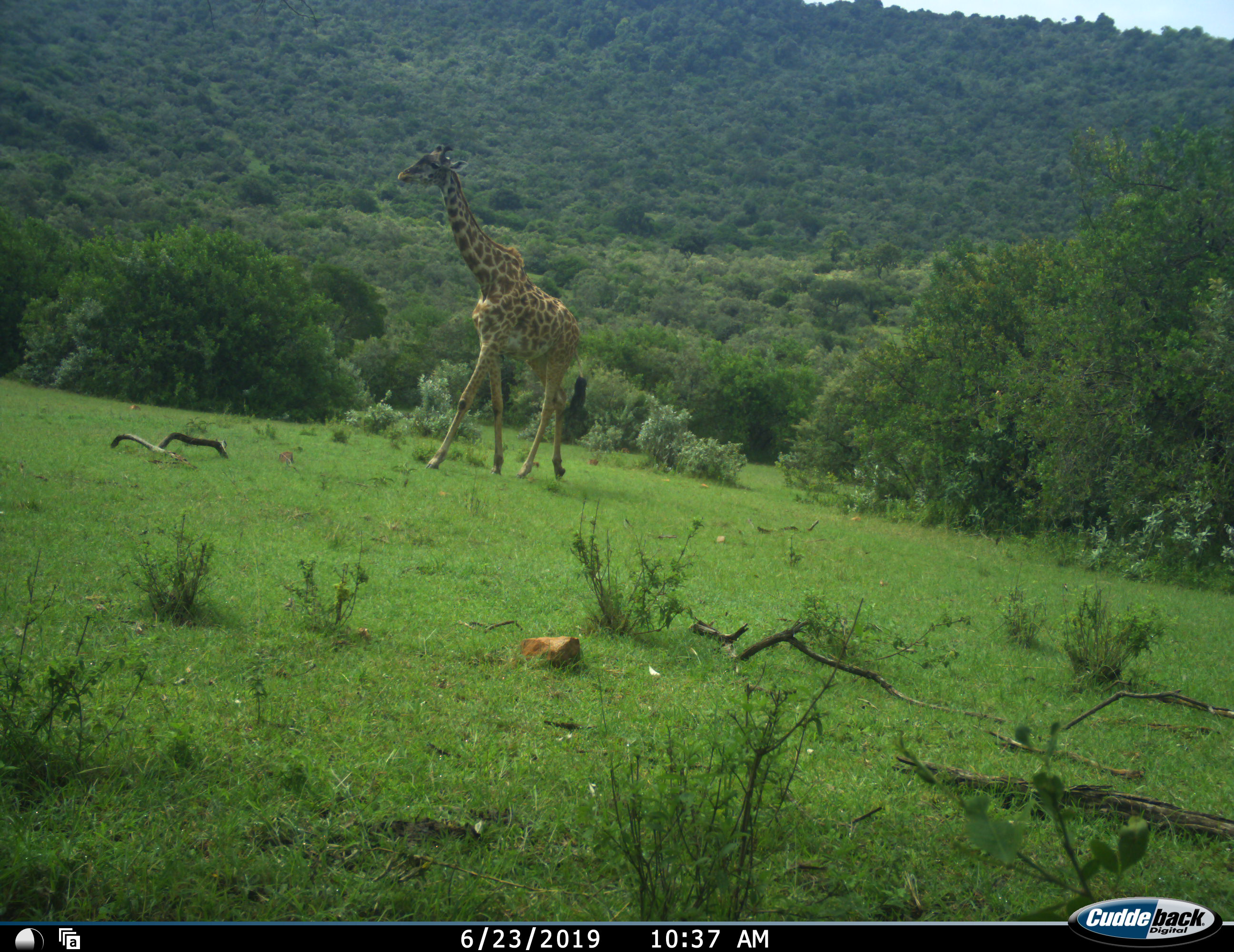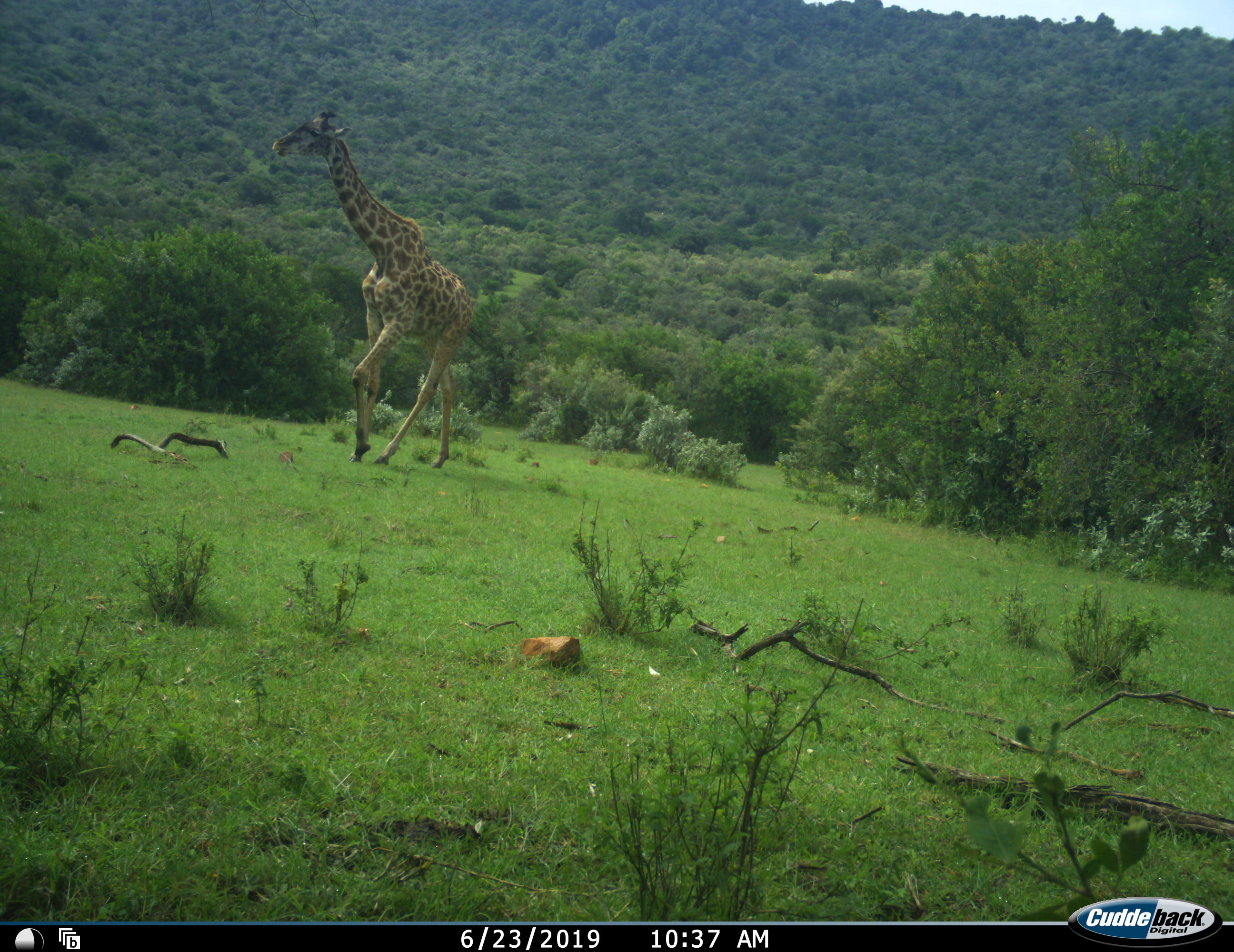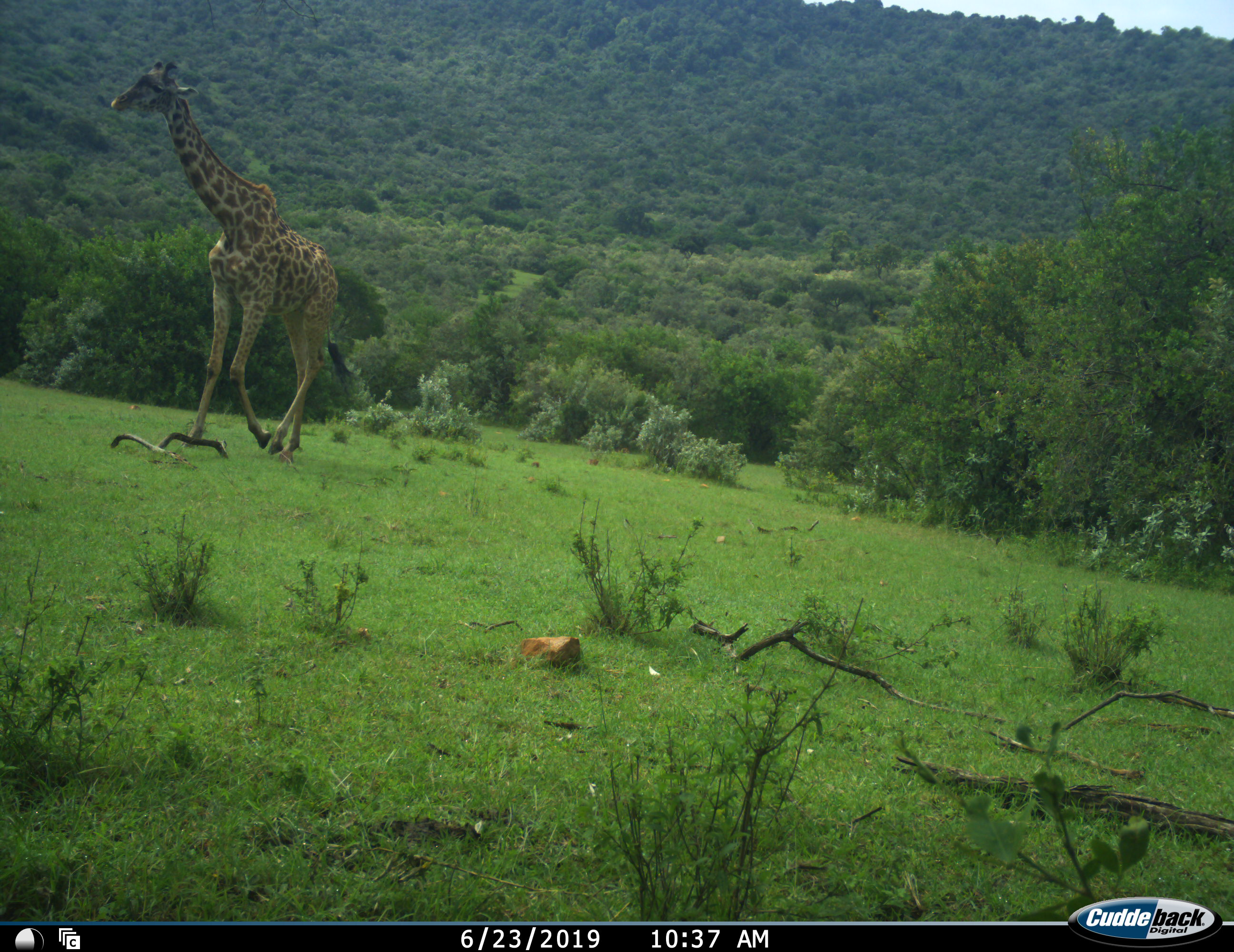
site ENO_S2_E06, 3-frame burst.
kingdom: Animalia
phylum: Chordata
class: Mammalia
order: Artiodactyla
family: Giraffidae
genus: Giraffa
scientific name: Giraffa camelopardalis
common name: giraffe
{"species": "giraffe (Giraffa camelopardalis)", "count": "1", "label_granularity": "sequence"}